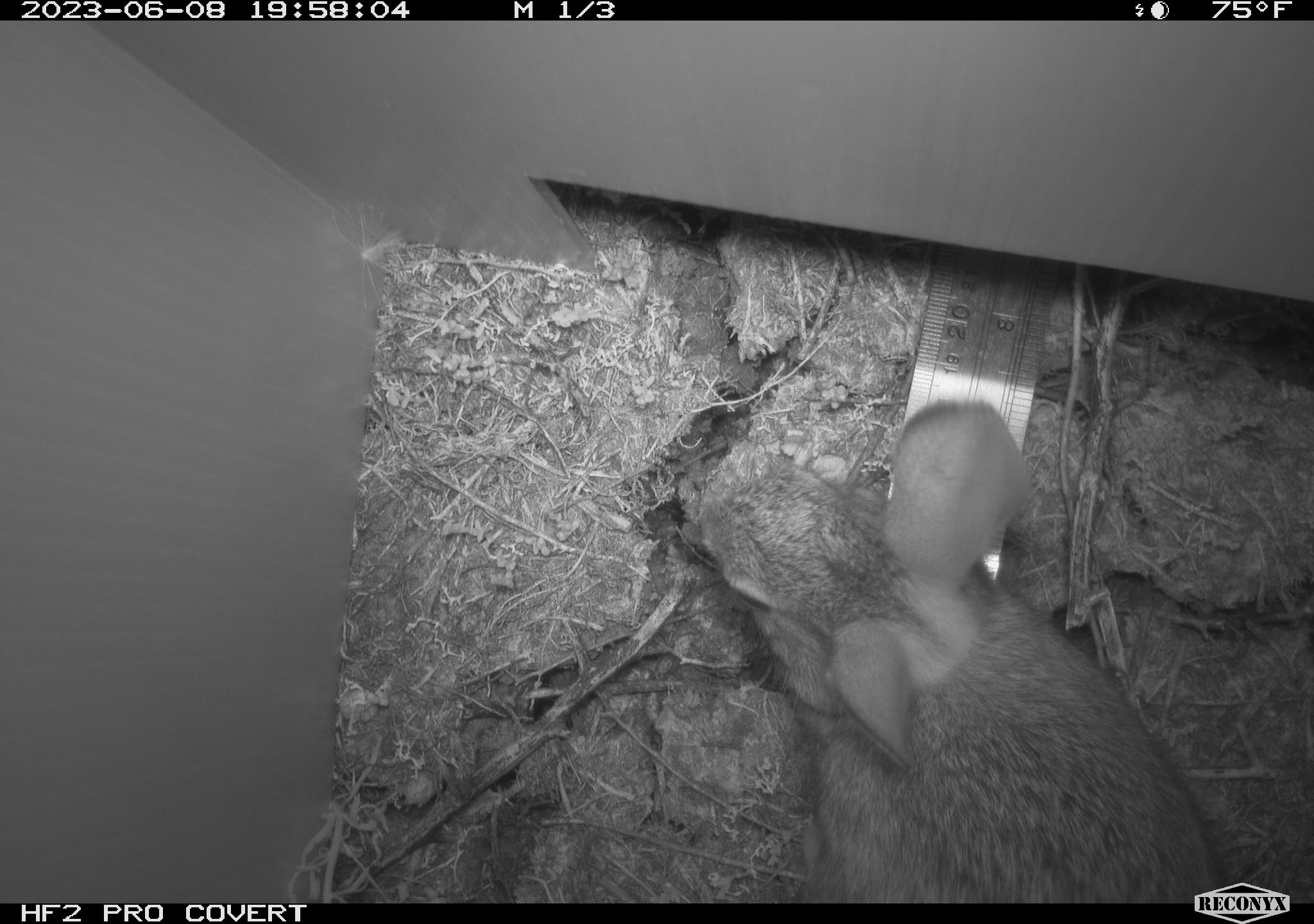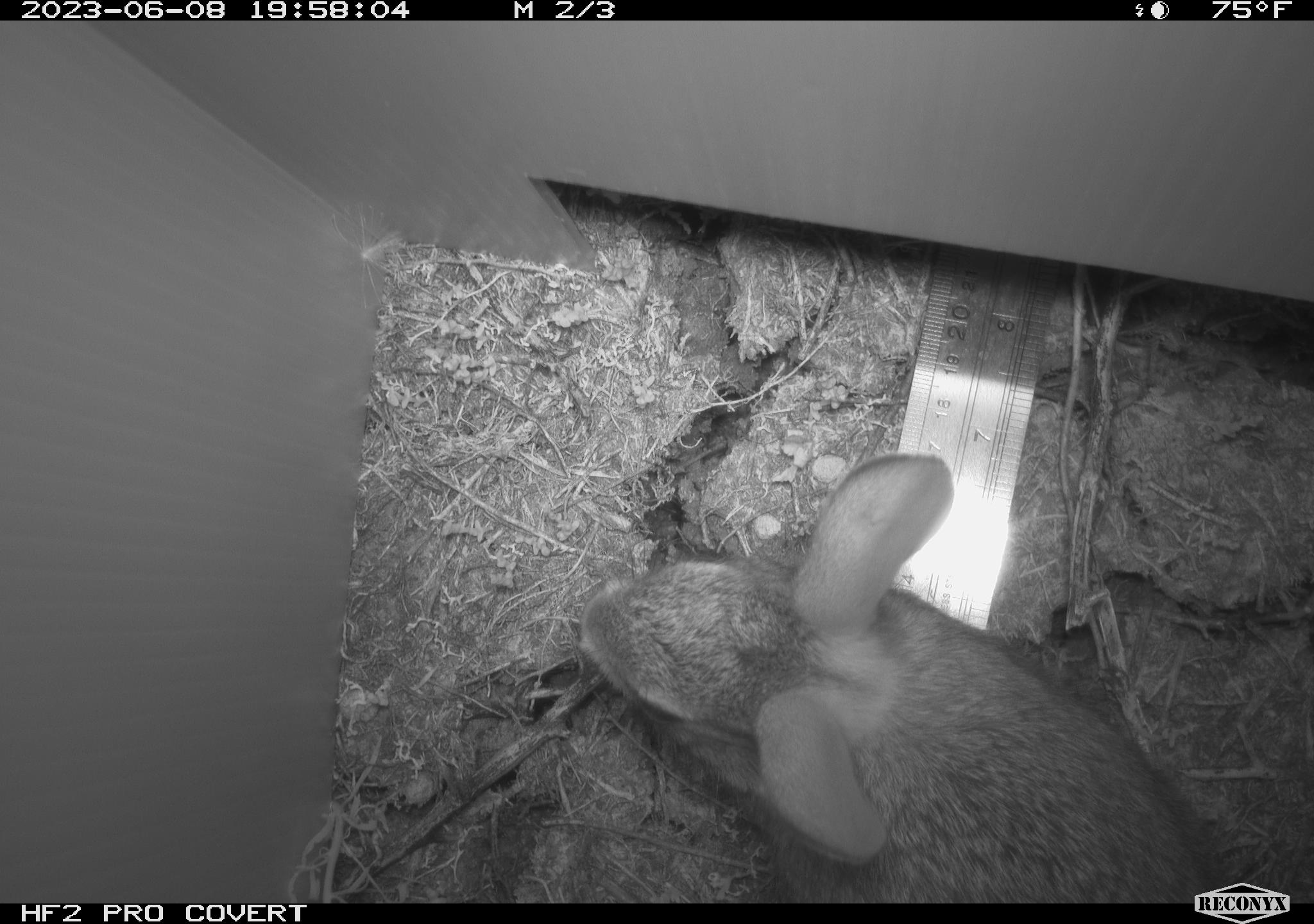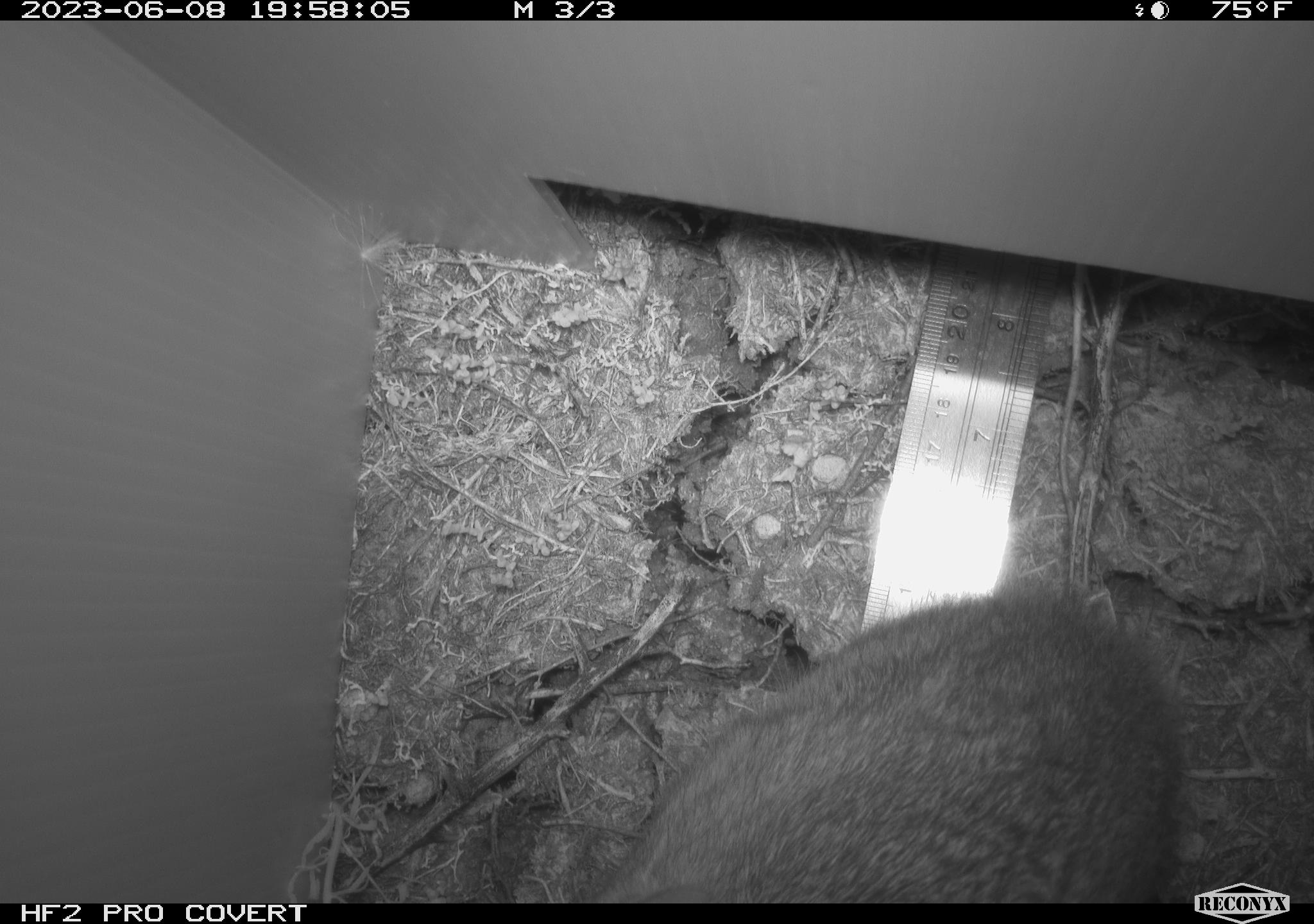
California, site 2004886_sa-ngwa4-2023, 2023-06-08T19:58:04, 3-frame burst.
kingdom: Animalia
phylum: Chordata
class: Mammalia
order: Lagomorpha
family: Leporidae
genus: Sylvilagus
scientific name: Sylvilagus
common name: cottontail rabbits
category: sylvilagus species